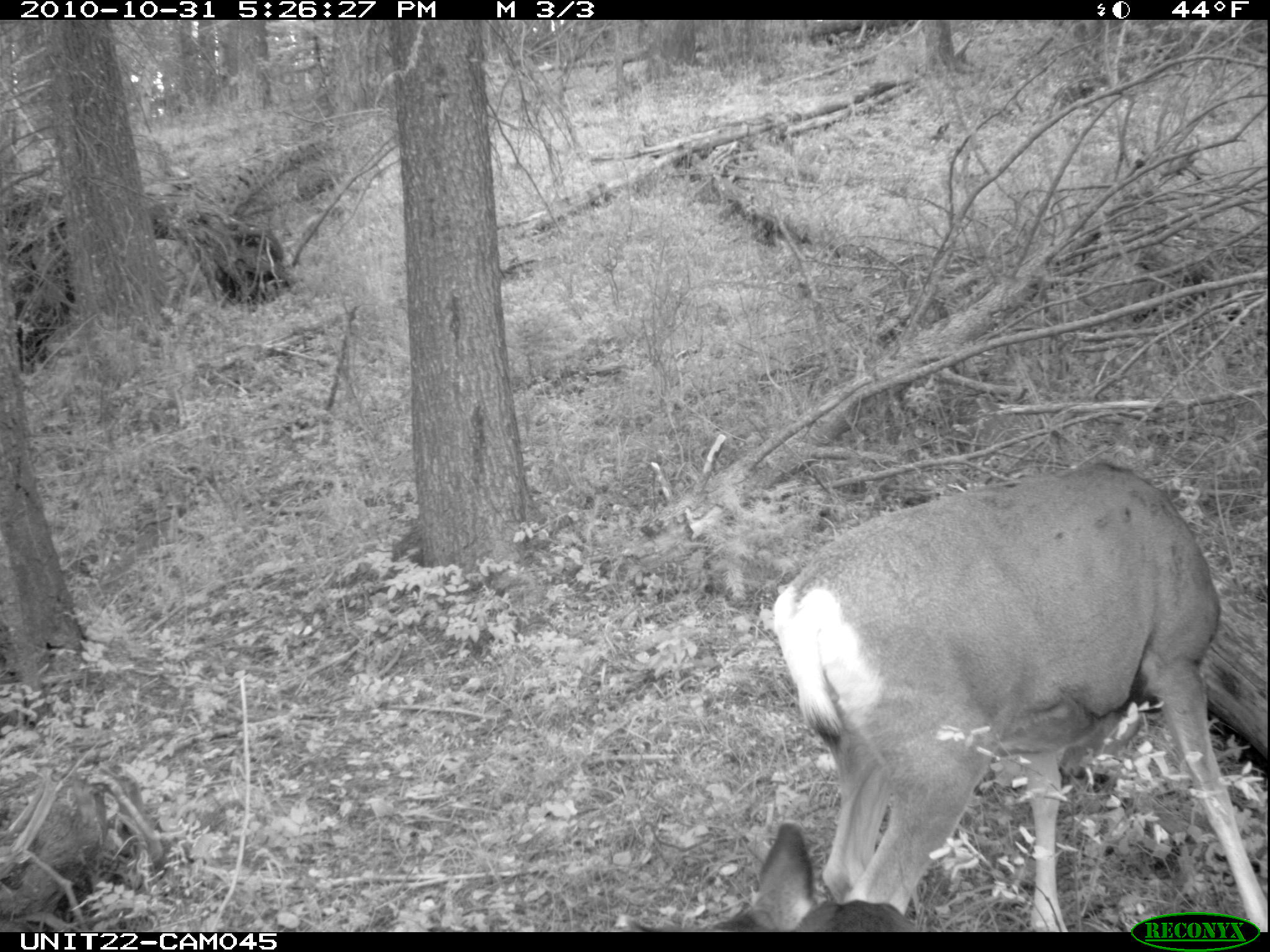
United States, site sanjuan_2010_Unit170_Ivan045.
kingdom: Animalia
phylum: Chordata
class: Mammalia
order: Artiodactyla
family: Cervidae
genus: Odocoileus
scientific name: Odocoileus hemionus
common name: mule deer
Odocoileus hemionus (mule deer).